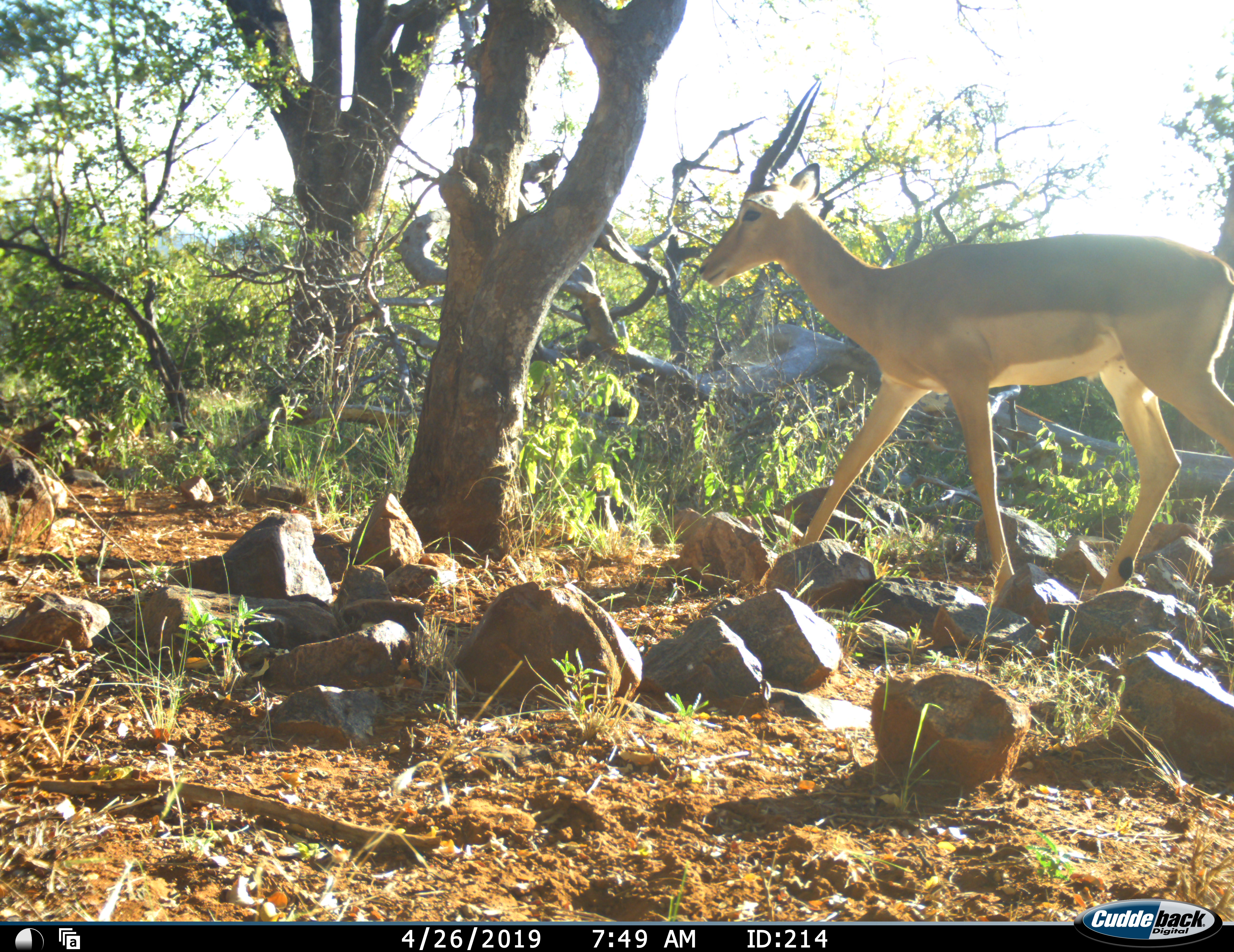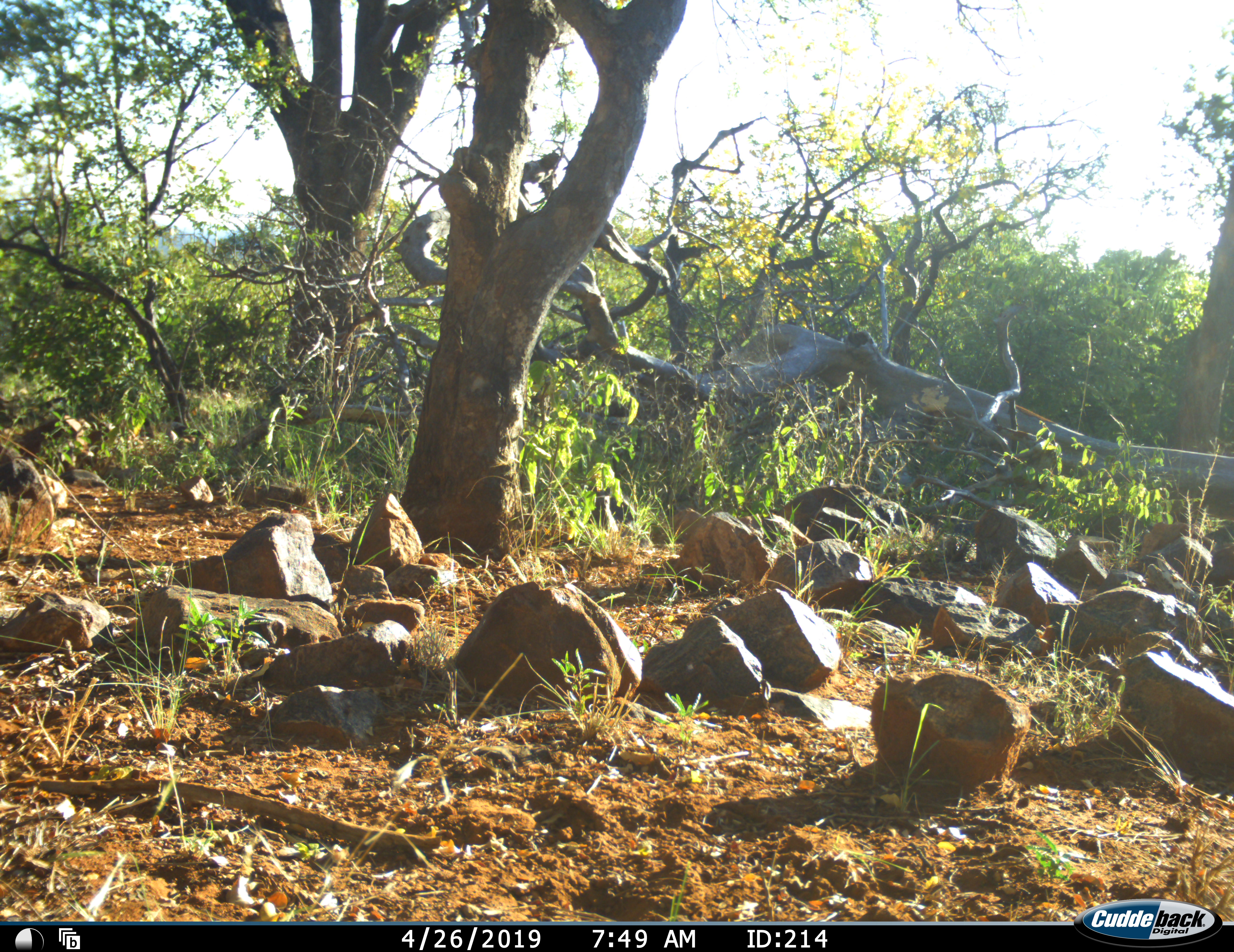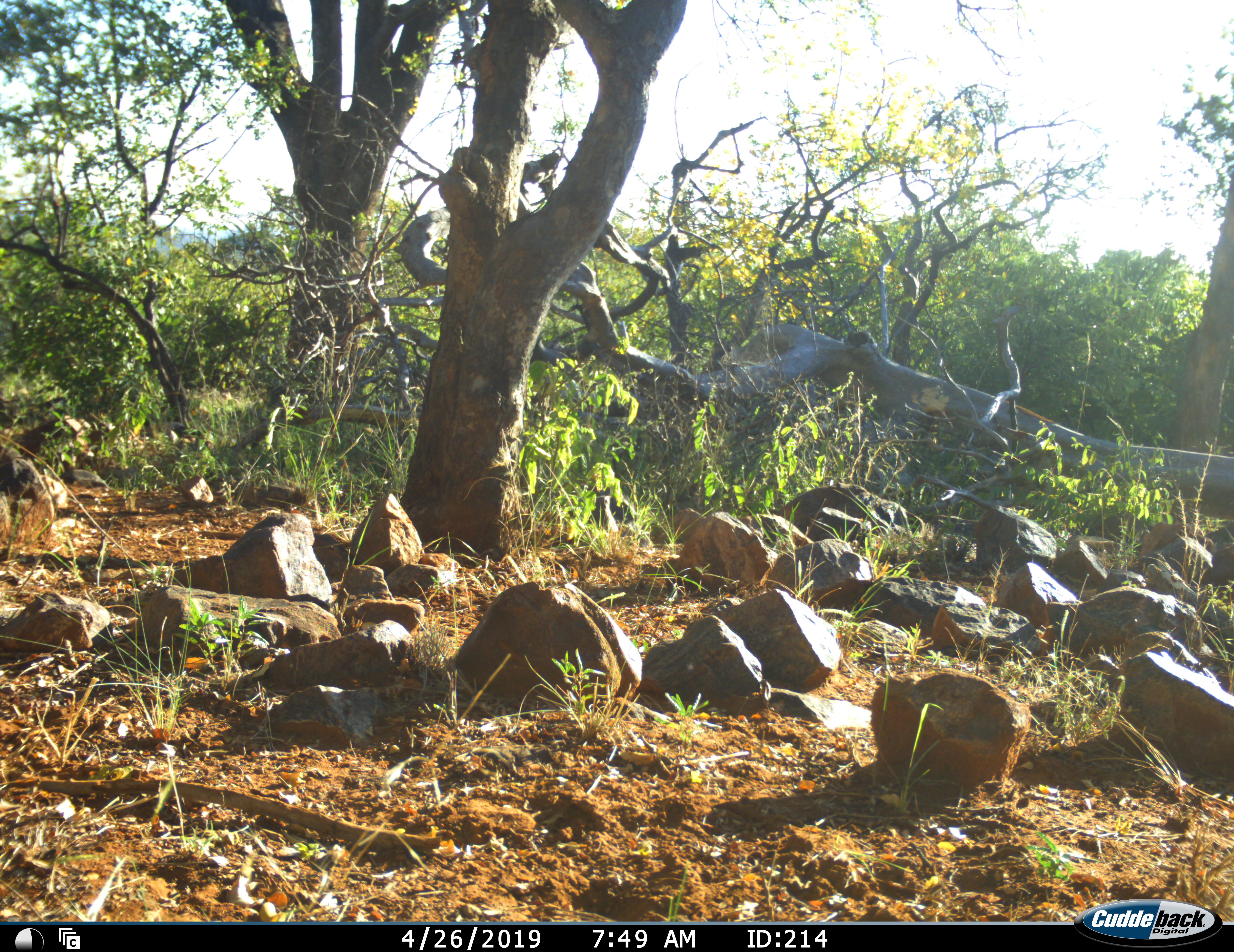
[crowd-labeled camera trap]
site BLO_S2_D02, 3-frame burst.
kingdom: Animalia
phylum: Chordata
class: Mammalia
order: Artiodactyla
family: Bovidae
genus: Aepyceros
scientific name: Aepyceros melampus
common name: impala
Impala (Aepyceros melampus), count 1. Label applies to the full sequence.